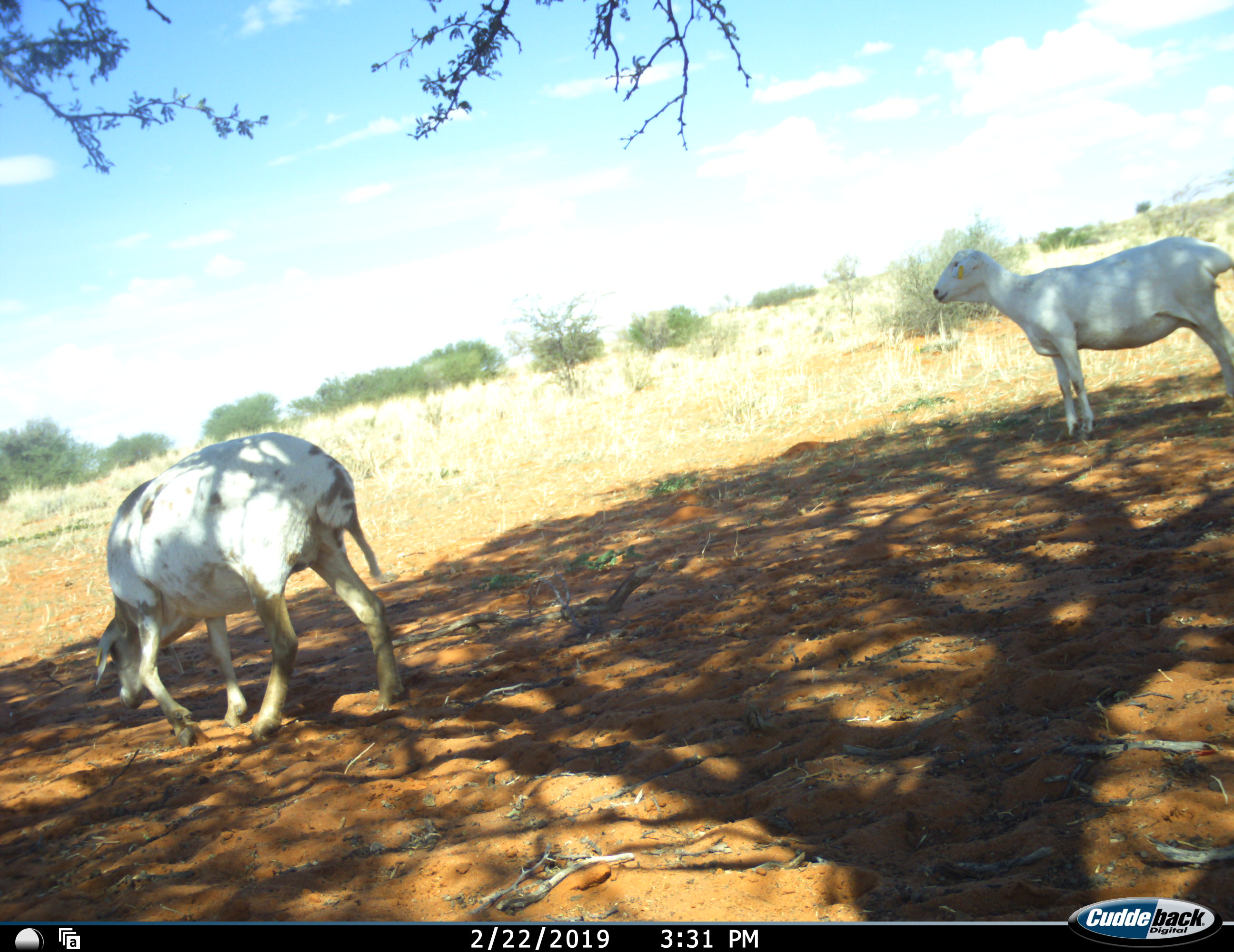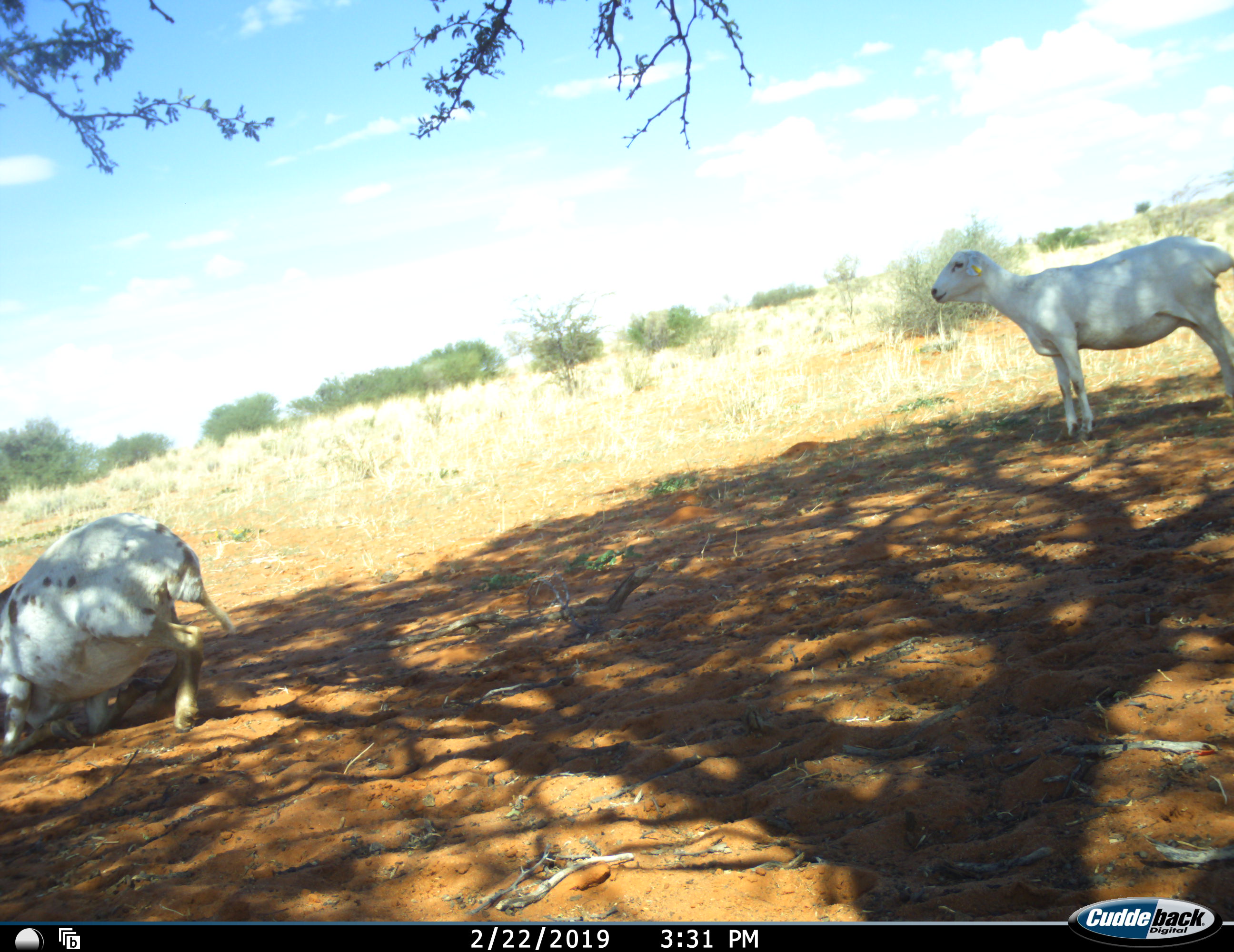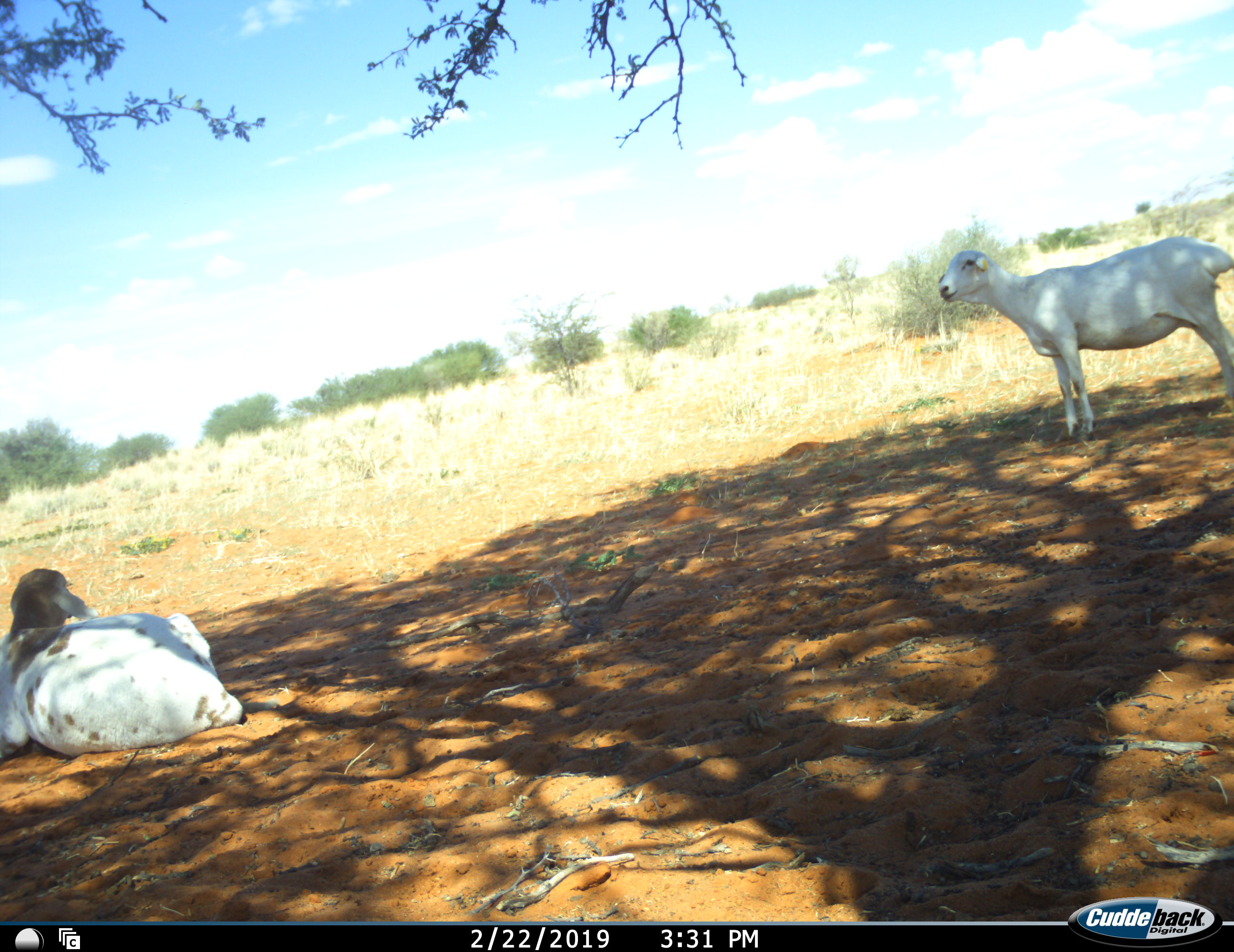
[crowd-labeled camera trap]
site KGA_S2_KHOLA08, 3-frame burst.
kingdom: Animalia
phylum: Chordata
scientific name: Vertebrata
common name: domestic animal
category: domesticanimal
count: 2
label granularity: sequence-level